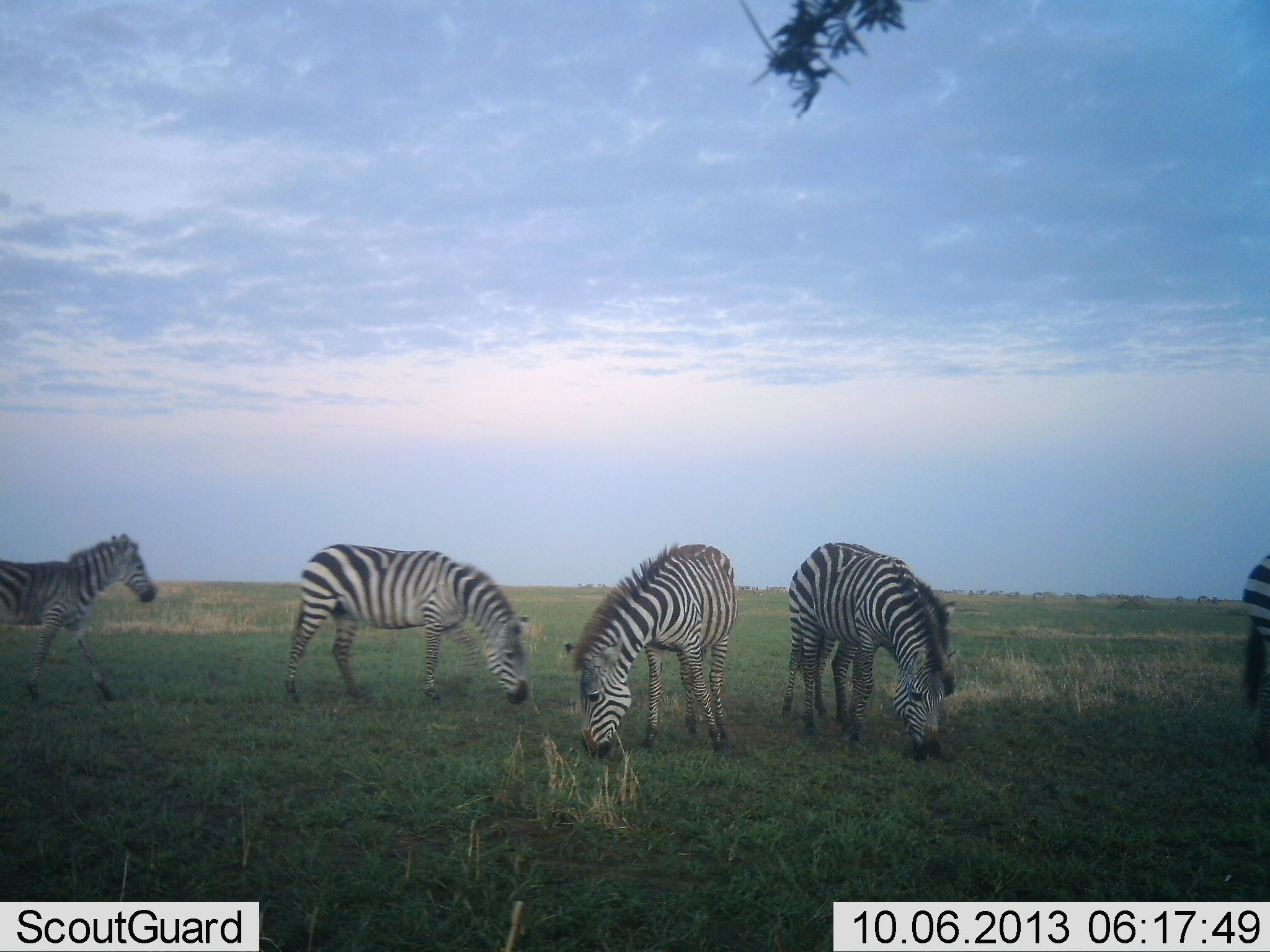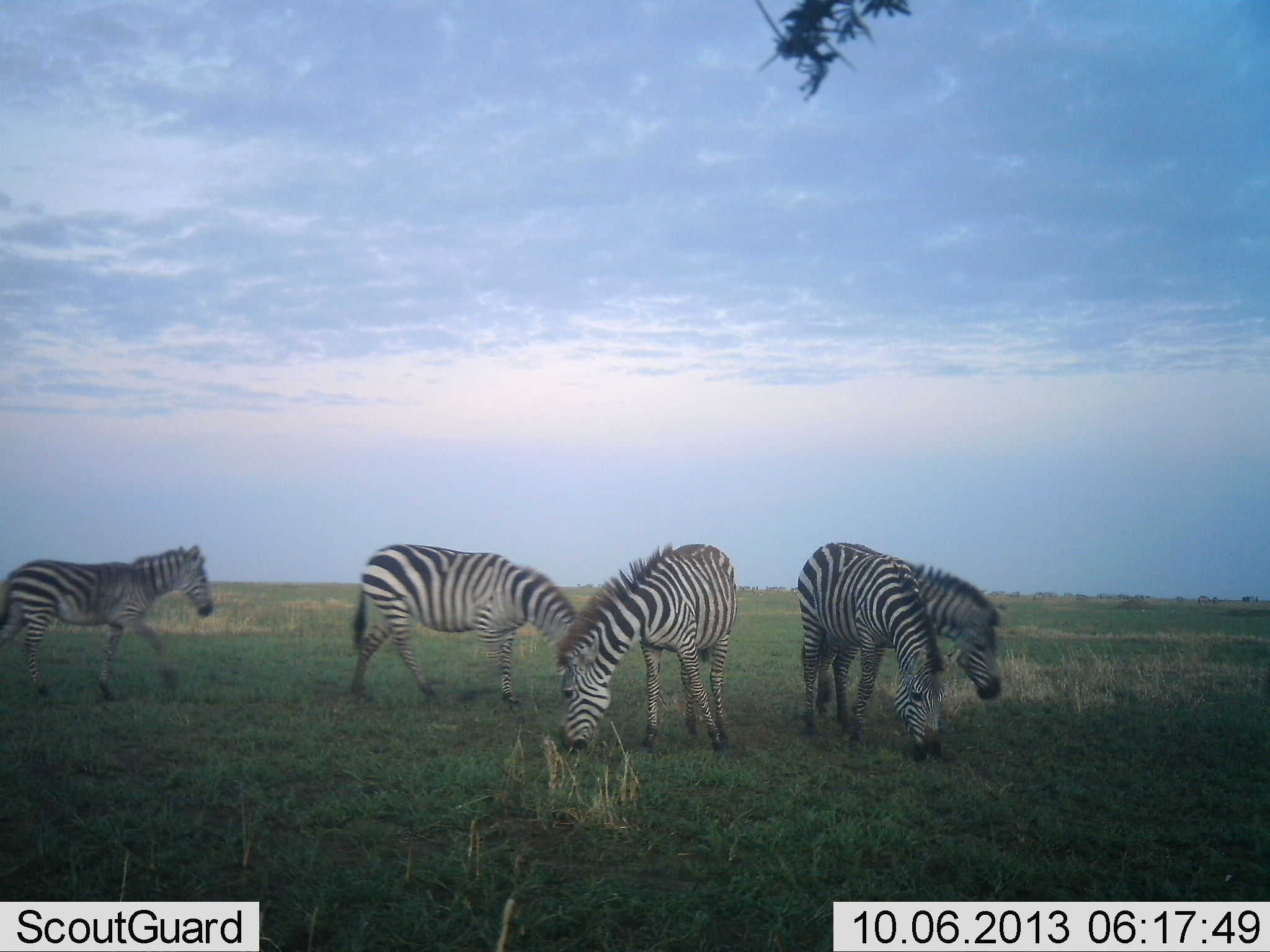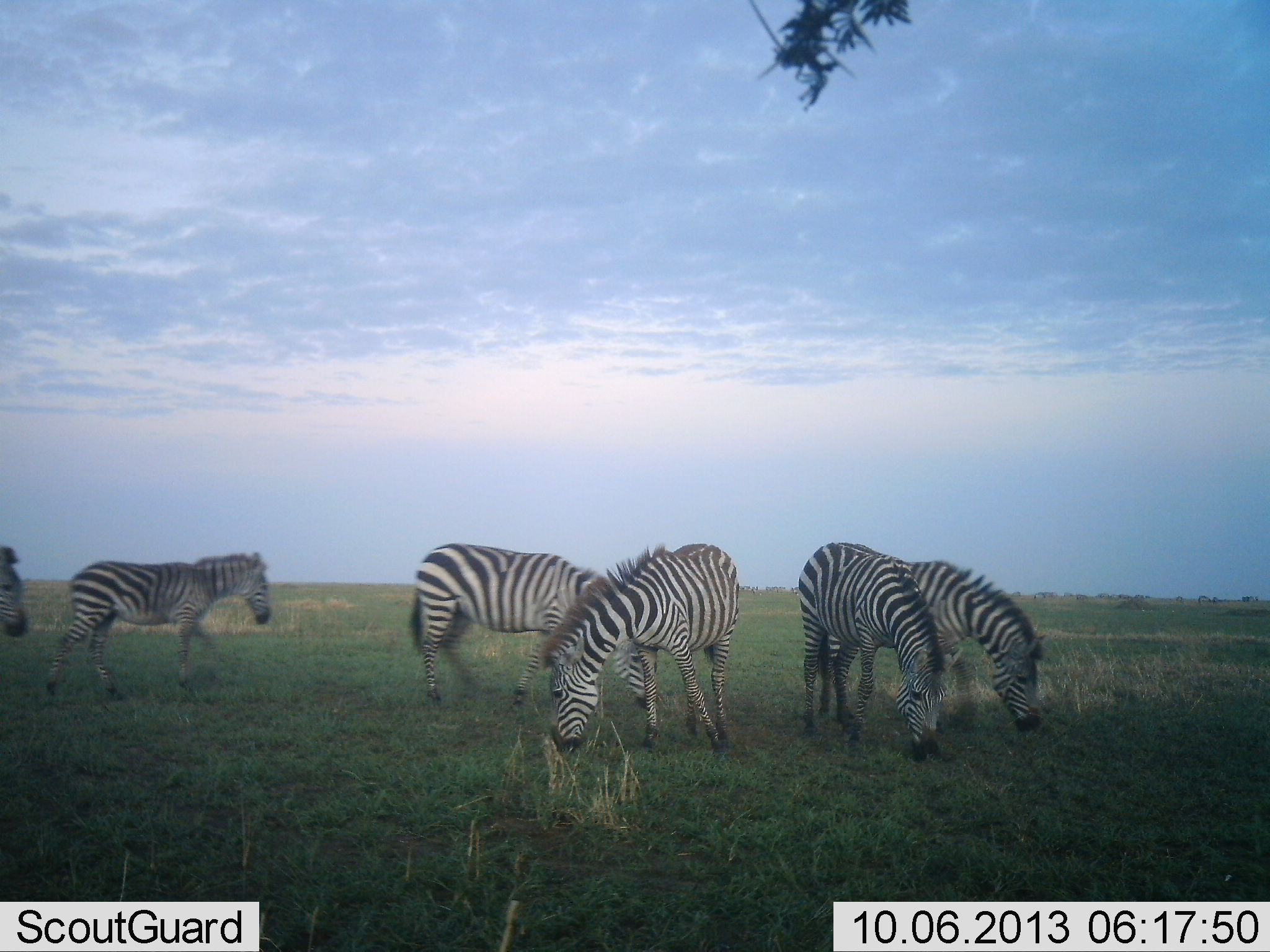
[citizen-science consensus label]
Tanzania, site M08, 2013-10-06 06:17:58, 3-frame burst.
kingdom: Animalia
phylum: Chordata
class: Mammalia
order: Perissodactyla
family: Equidae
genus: Equus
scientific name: Equus quagga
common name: plains zebra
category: zebra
Zebra (plains zebra) (Equus quagga), count 7. Behavior (volunteer vote fractions): standing 32%, resting 5%, moving 59%, interacting 0%. Young present (vote fraction): 0%. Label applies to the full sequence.